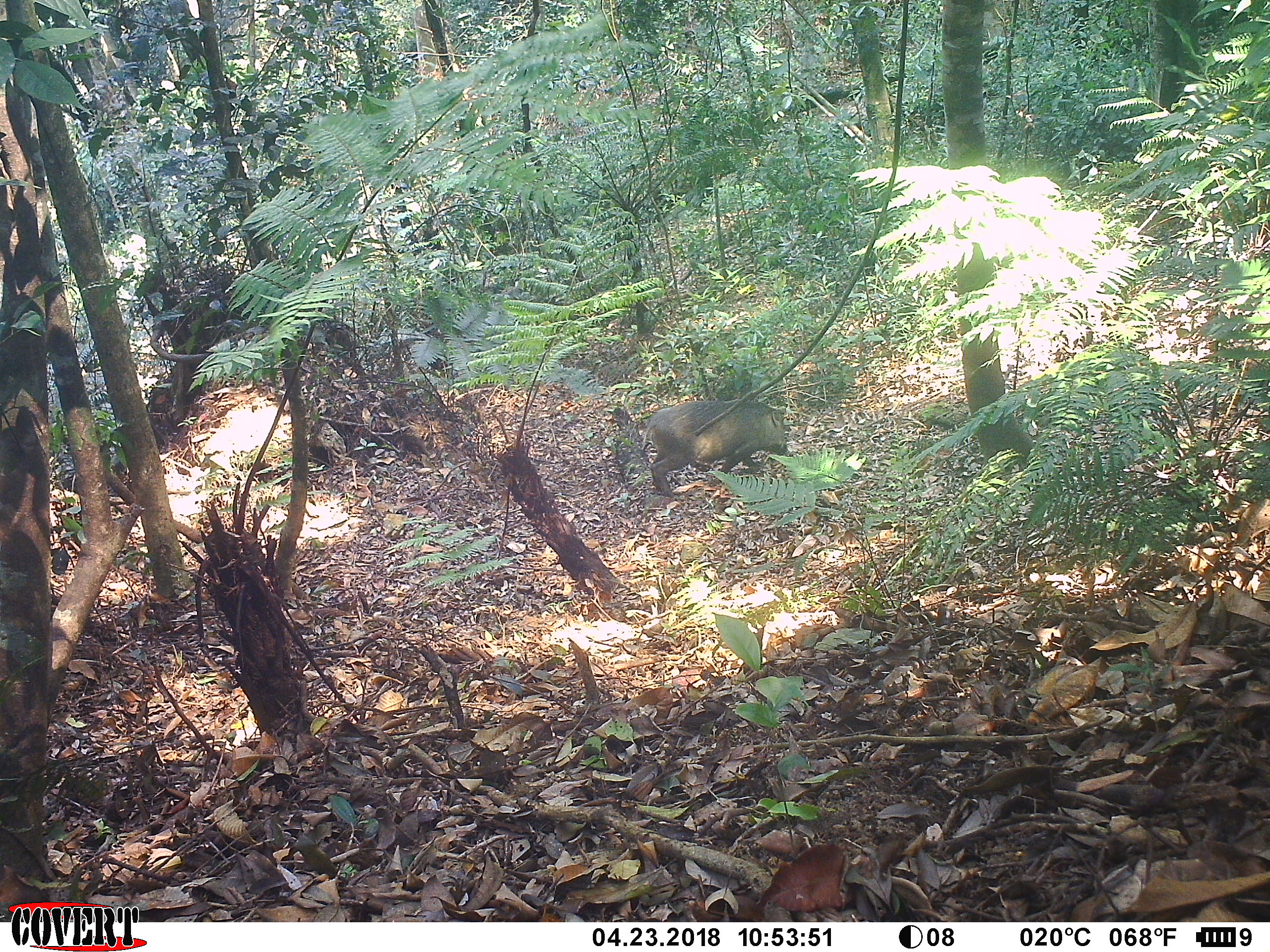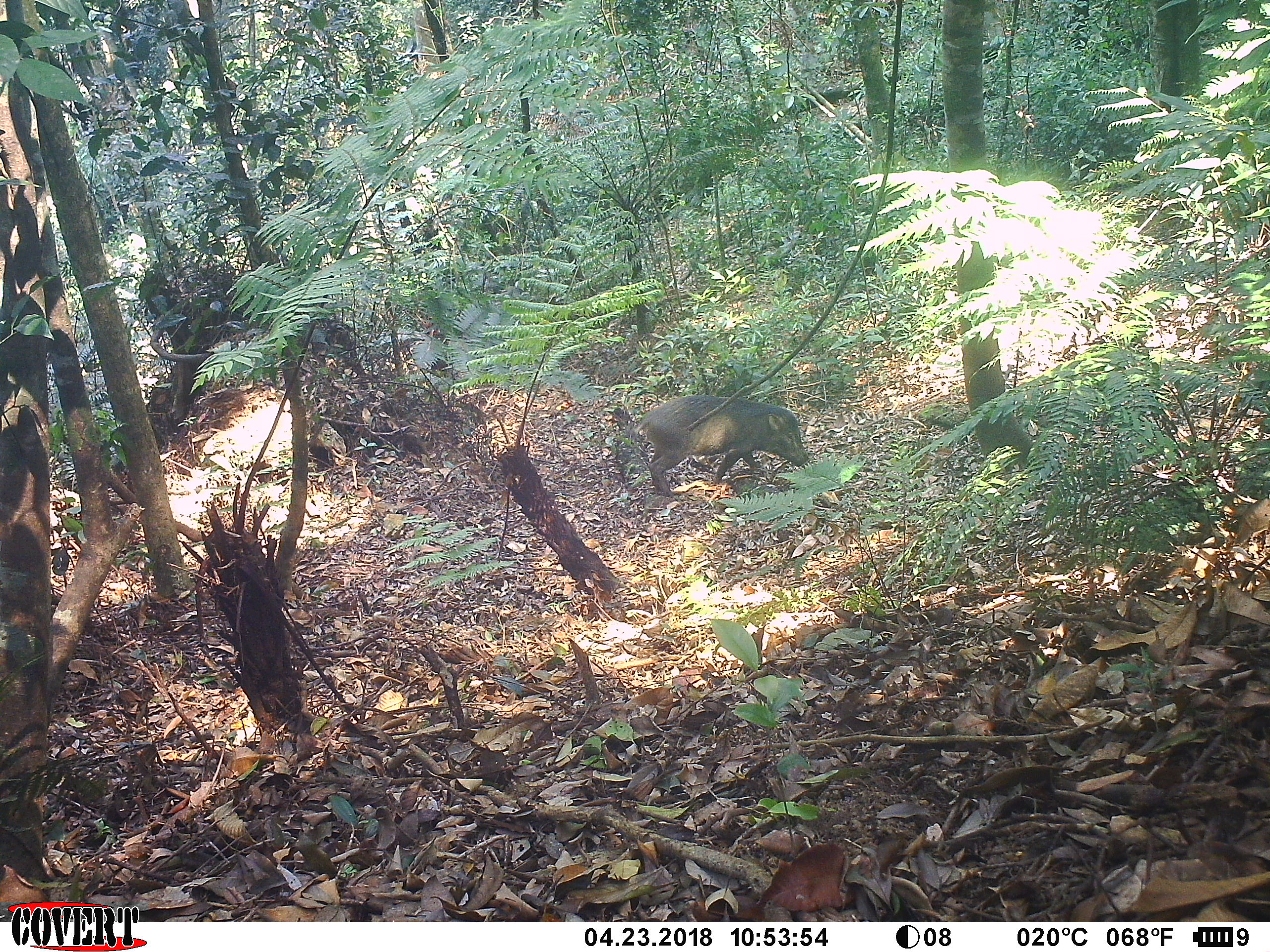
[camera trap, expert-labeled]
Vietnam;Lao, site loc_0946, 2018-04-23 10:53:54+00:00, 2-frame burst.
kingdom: Animalia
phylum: Chordata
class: Mammalia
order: Artiodactyla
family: Suidae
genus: Sus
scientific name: Sus scrofa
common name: eurasian wild pig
Eurasian wild pig (Sus scrofa). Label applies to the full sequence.